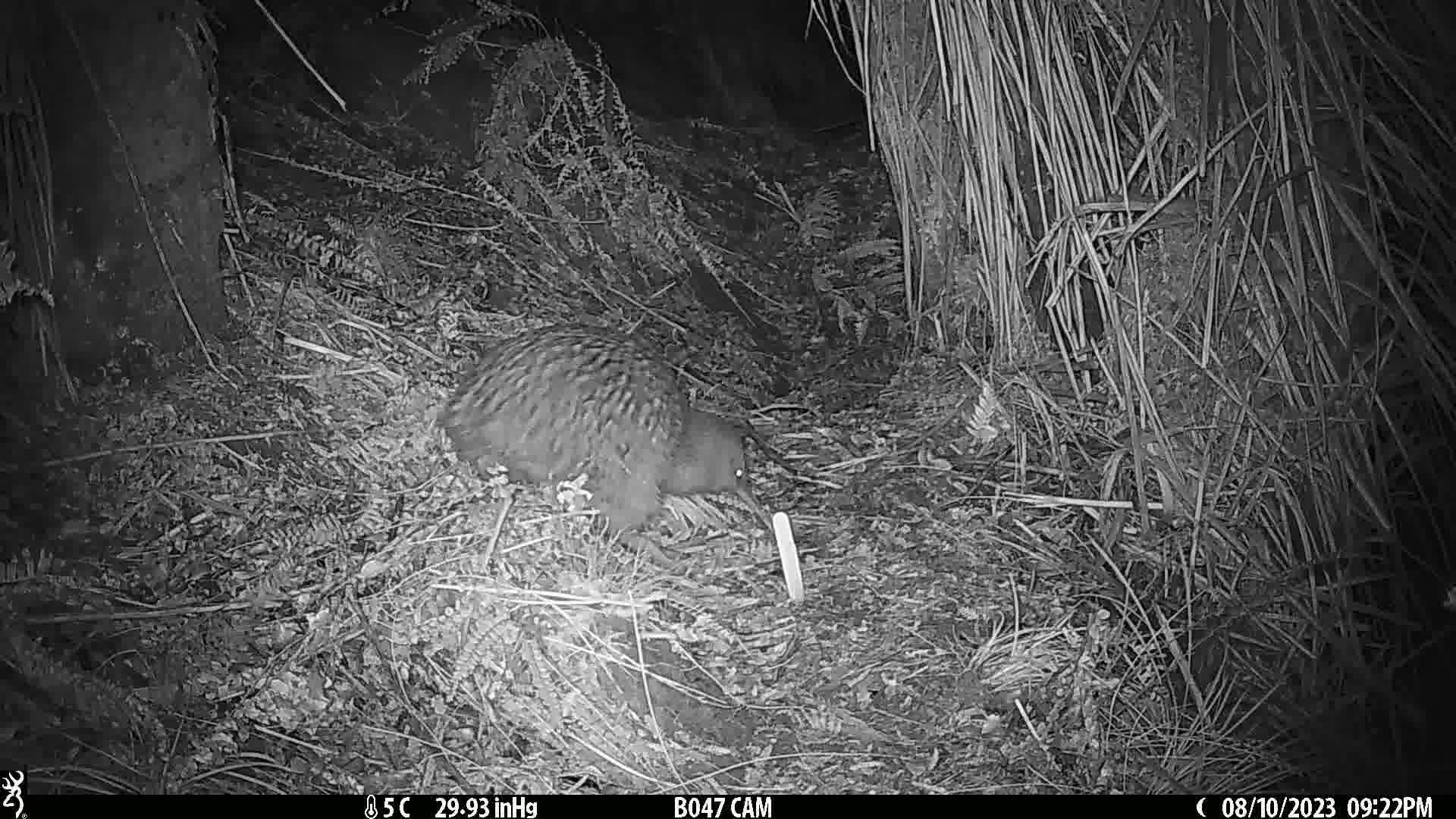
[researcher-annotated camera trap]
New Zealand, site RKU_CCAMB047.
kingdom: Animalia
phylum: Chordata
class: Aves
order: Apterygiformes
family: Apterygidae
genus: Apteryx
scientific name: Apteryx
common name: kiwi